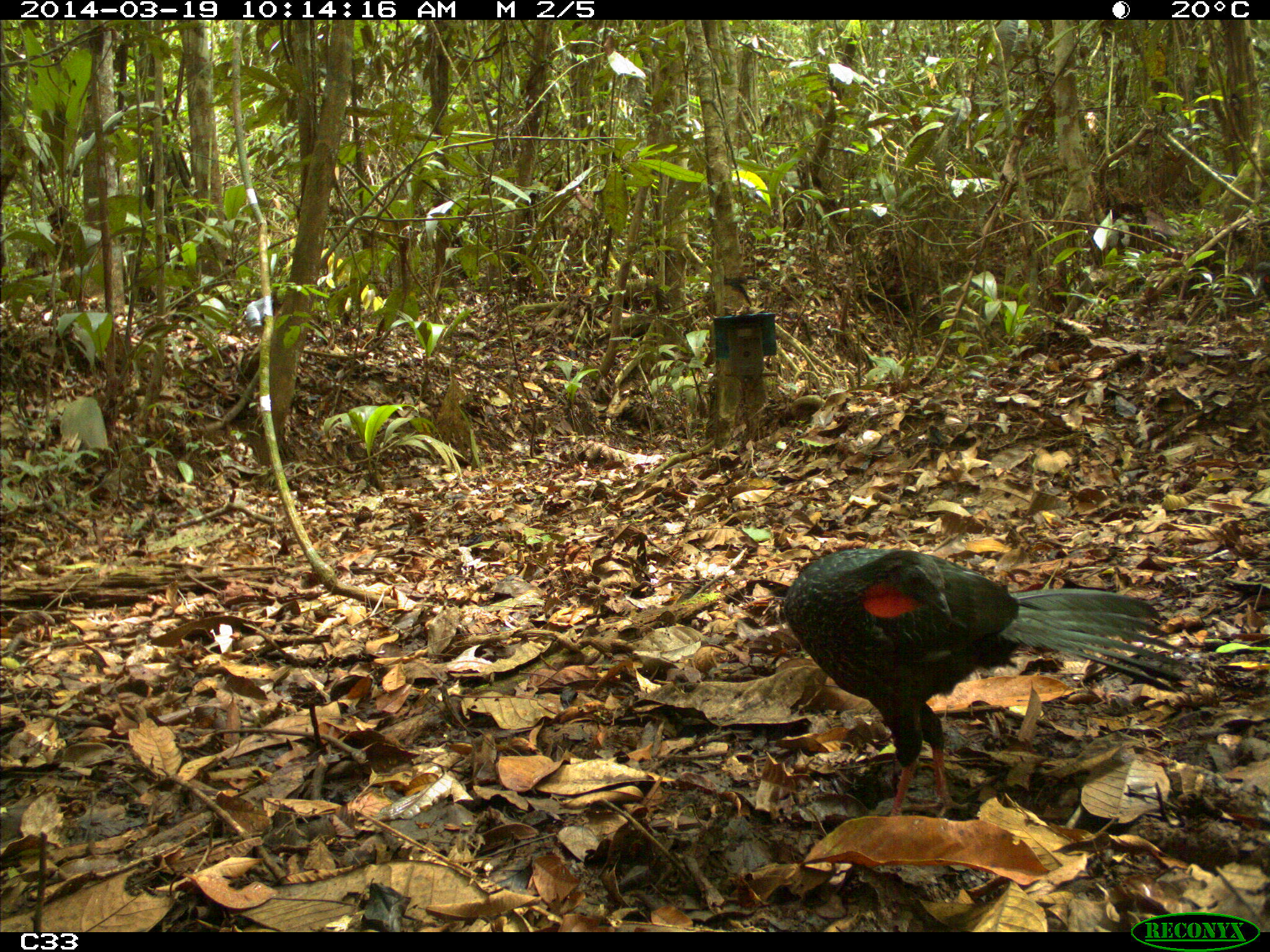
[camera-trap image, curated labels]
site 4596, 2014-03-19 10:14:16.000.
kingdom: Animalia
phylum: Chordata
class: Aves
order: Galliformes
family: Cracidae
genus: Penelope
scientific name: Penelope jacquacu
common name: spix's guan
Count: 2.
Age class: adult.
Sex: female.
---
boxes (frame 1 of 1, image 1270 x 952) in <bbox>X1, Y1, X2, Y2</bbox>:
penelope jacquacu: <bbox>780, 546, 1189, 817</bbox>